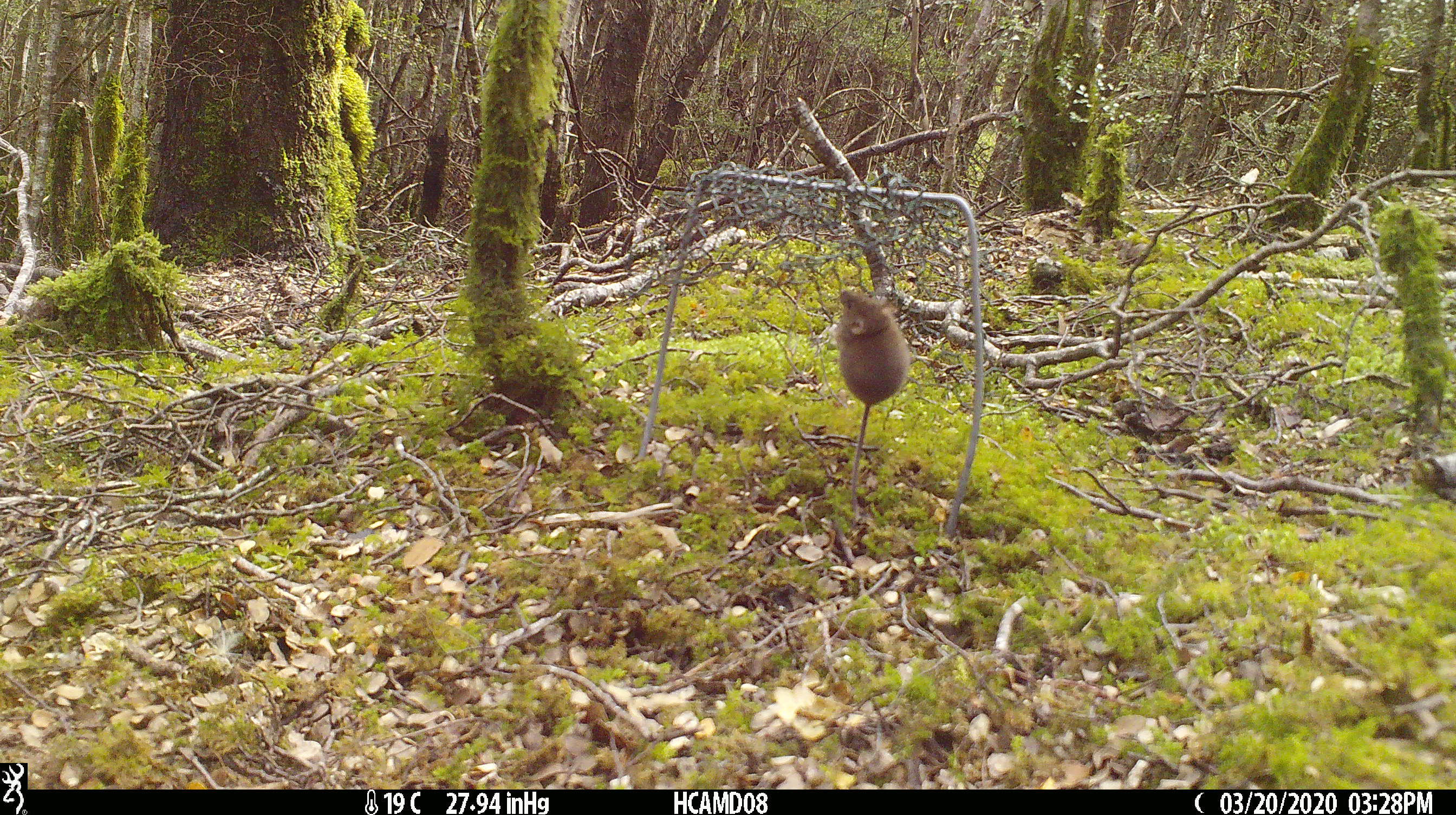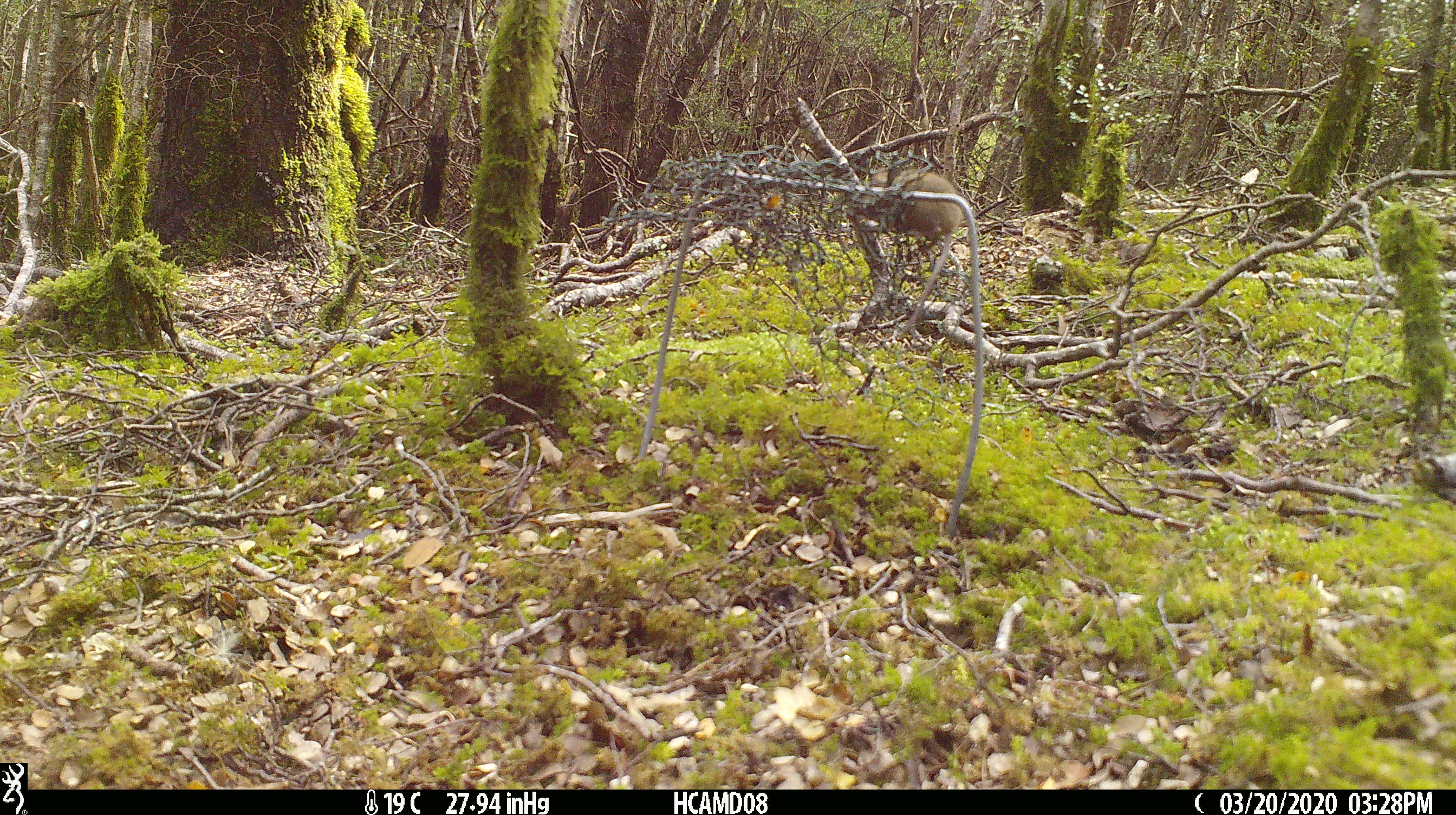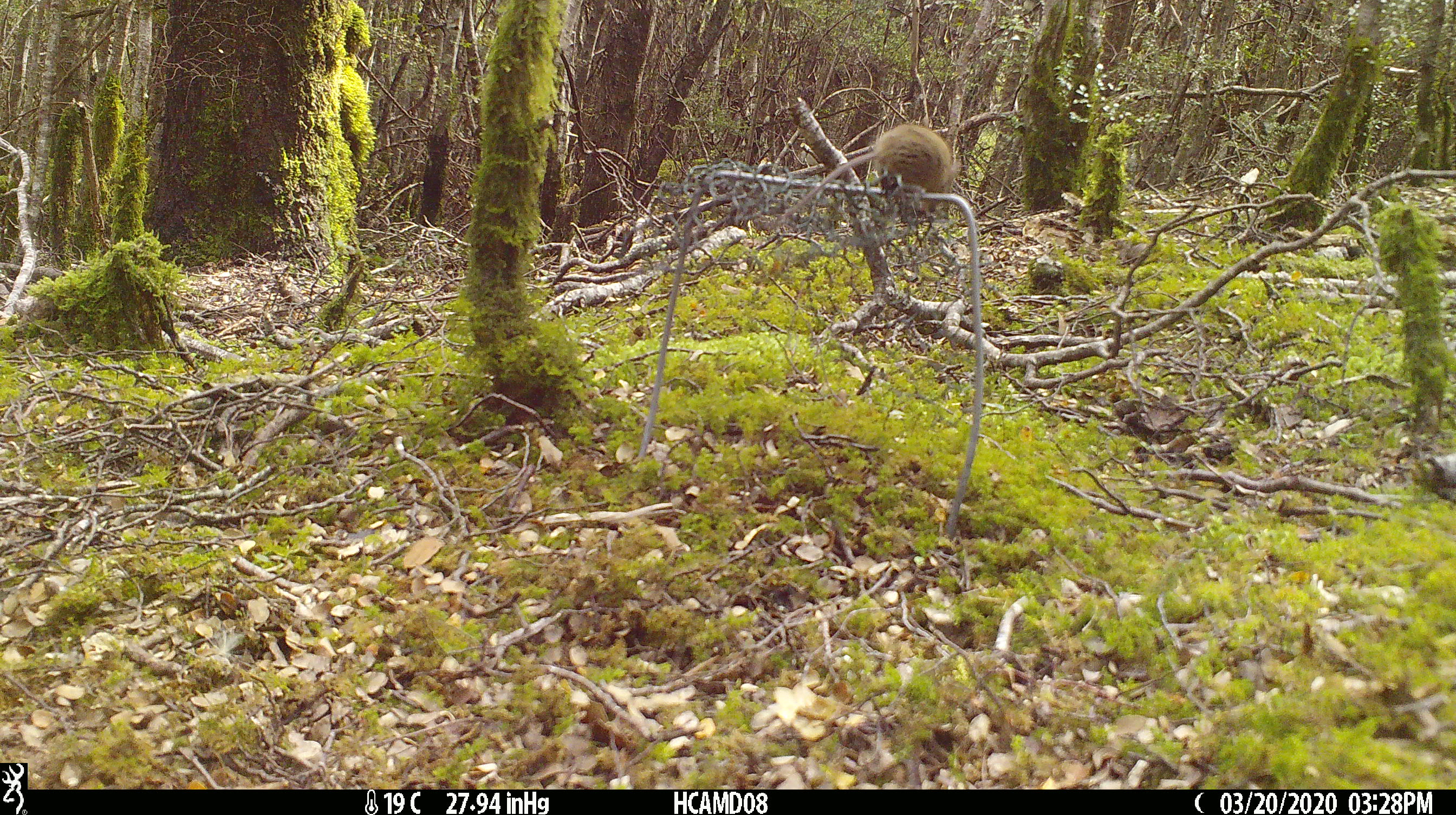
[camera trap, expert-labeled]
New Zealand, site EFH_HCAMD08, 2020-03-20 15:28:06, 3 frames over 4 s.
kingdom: Animalia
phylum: Chordata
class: Mammalia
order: Rodentia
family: Muridae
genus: Mus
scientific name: Mus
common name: mouse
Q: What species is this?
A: Mouse (Mus).